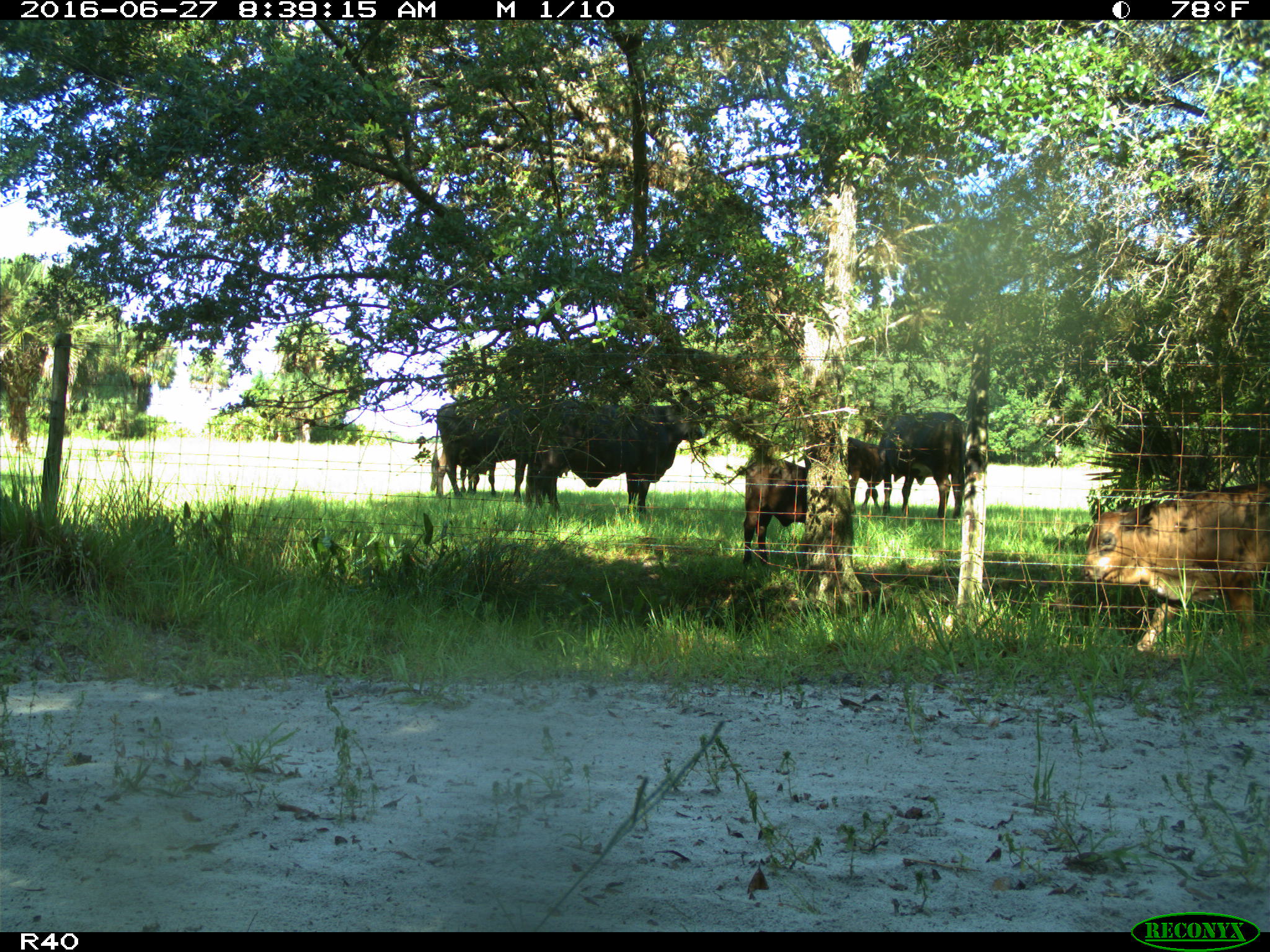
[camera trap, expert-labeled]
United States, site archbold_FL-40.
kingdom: Animalia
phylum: Chordata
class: Mammalia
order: Artiodactyla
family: Bovidae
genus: Bos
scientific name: Bos taurus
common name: domestic cow